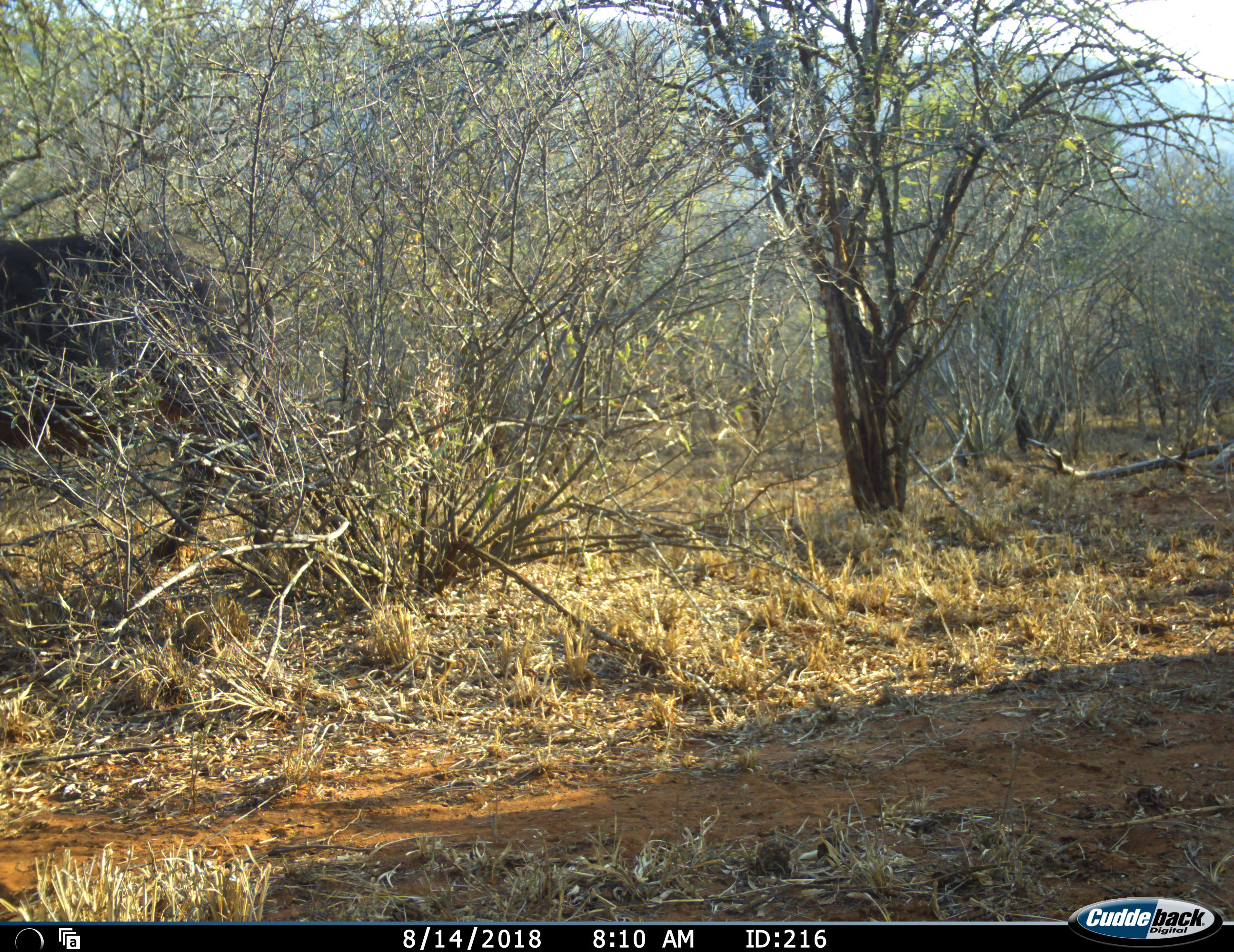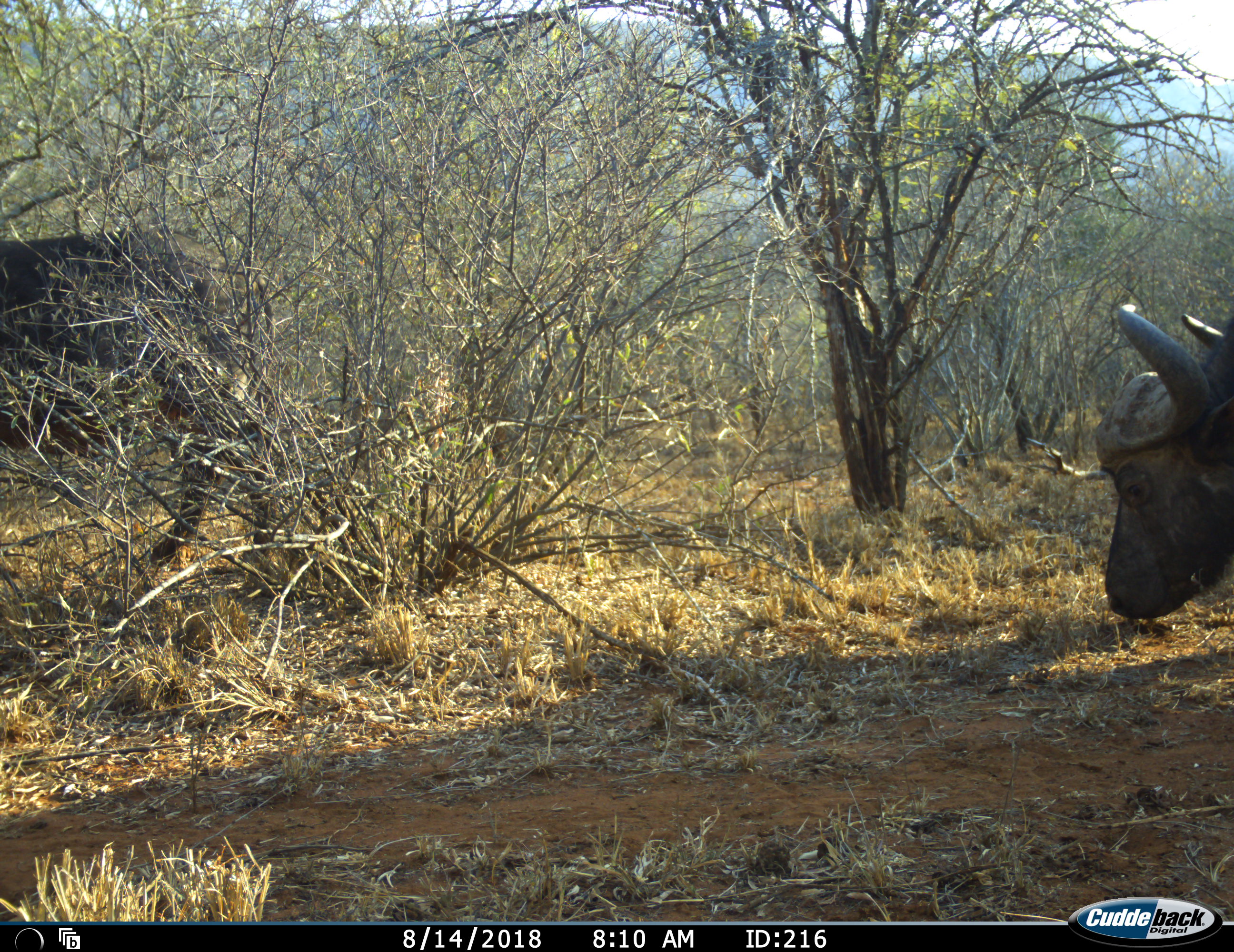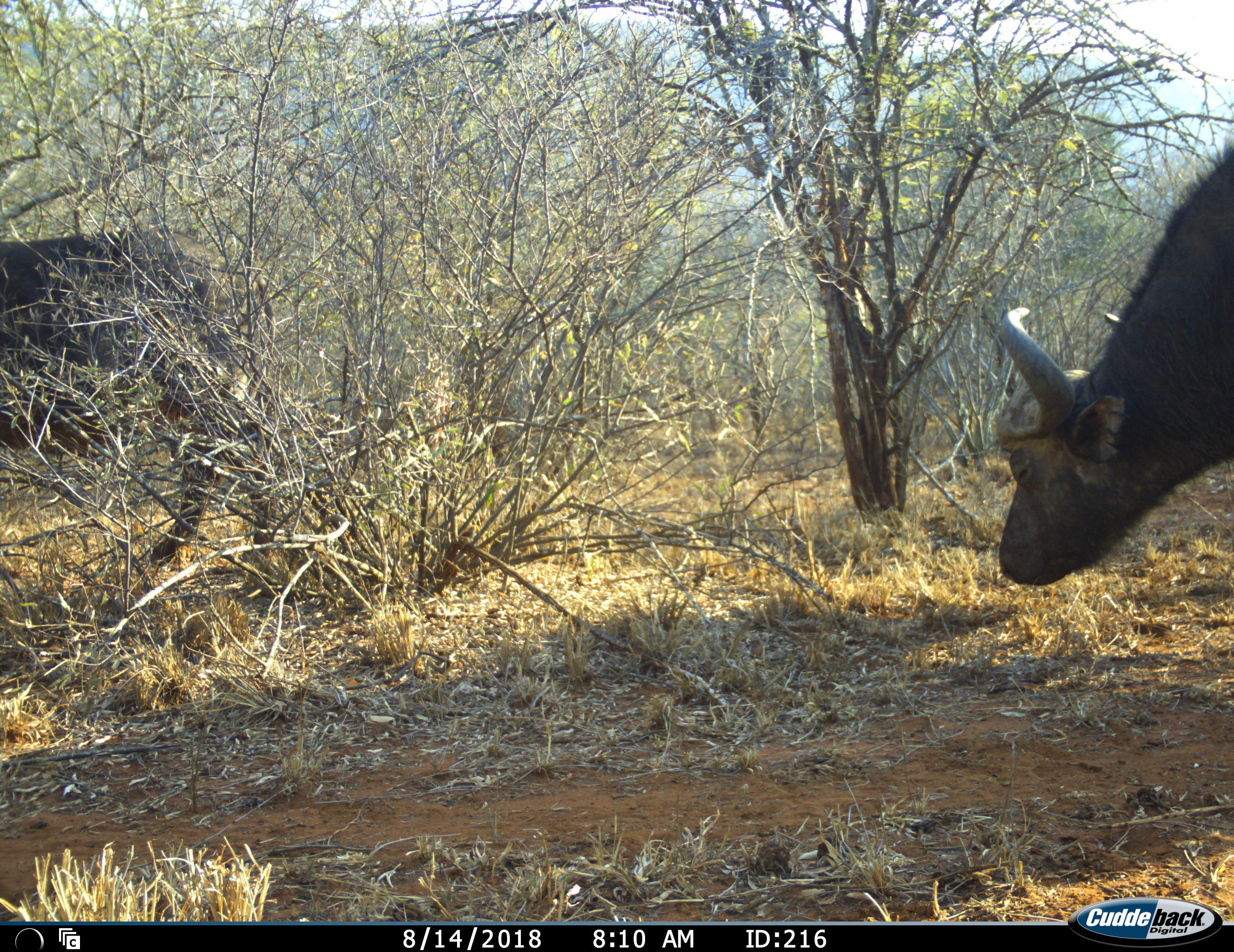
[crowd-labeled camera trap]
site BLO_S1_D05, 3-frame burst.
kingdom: Animalia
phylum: Chordata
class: Mammalia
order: Artiodactyla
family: Bovidae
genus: Syncerus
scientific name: Syncerus caffer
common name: african buffalo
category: buffalo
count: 2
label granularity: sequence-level